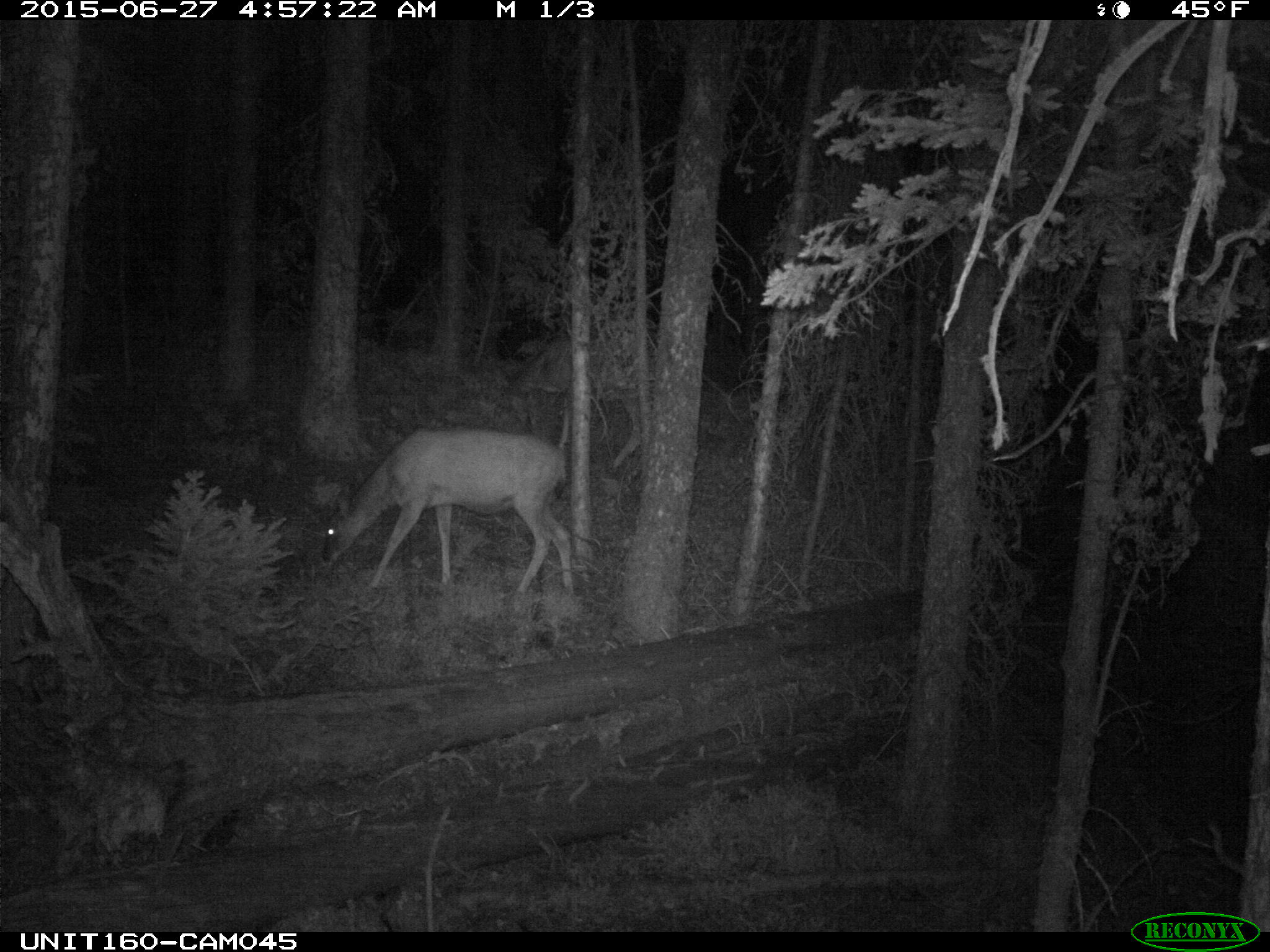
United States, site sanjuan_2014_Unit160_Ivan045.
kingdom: Animalia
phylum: Chordata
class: Mammalia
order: Artiodactyla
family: Cervidae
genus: Odocoileus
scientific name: Odocoileus hemionus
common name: mule deer